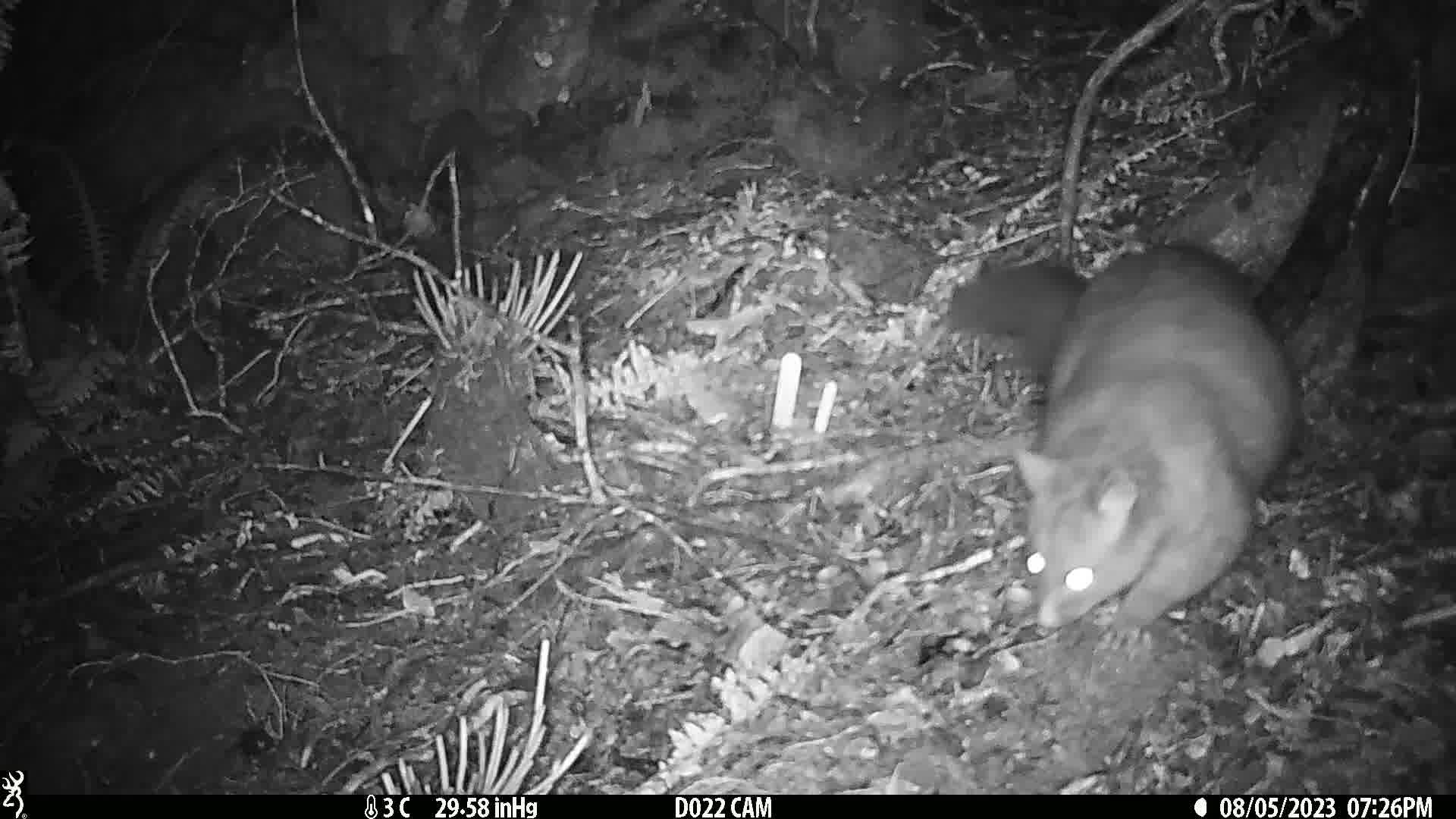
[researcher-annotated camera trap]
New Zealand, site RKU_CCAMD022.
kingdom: Animalia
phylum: Chordata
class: Mammalia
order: Diprotodontia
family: Phalangeridae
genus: Trichosurus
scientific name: Trichosurus vulpecula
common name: common brushtail possum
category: possum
Possum (common brushtail possum) (Trichosurus vulpecula).